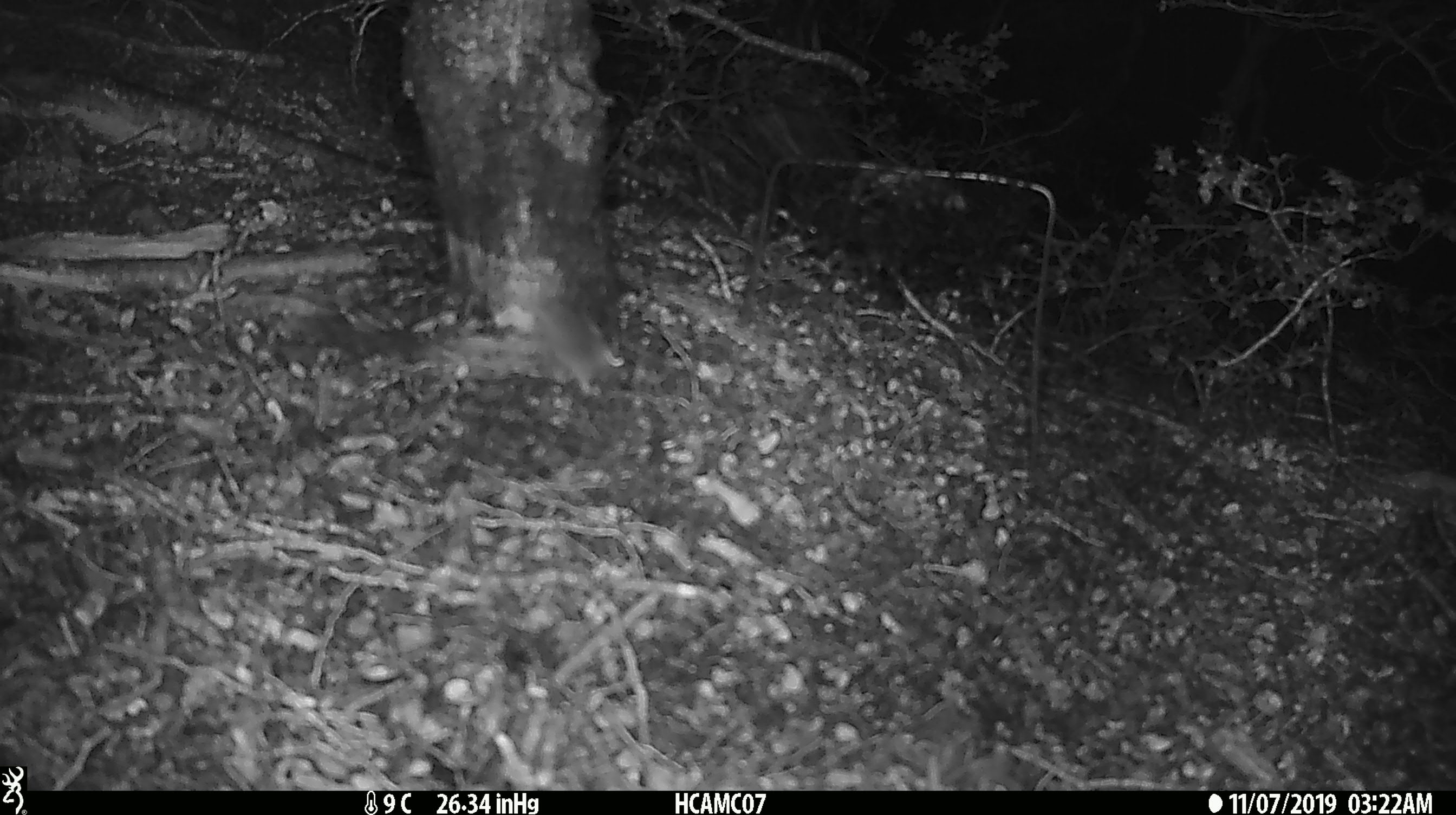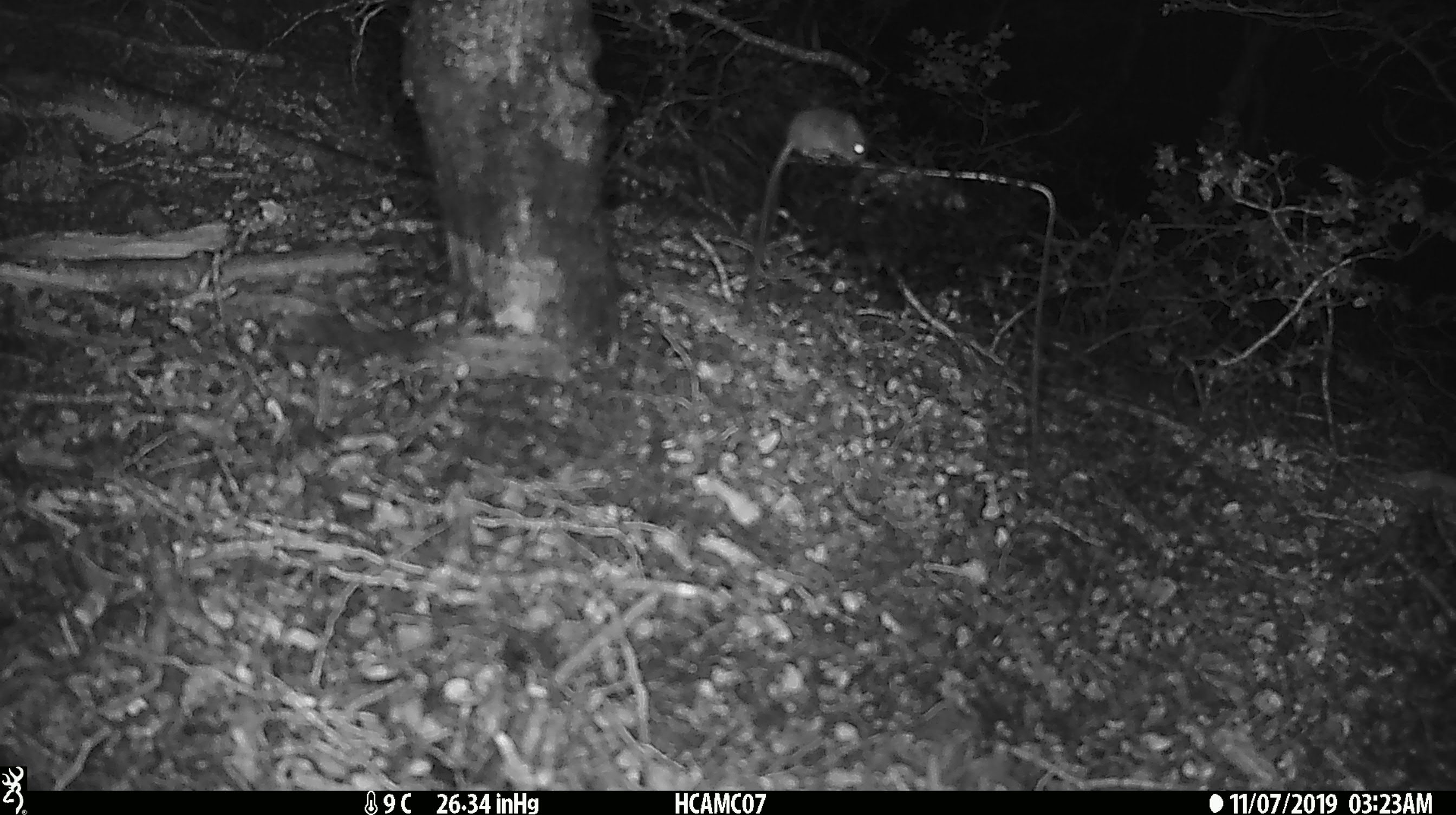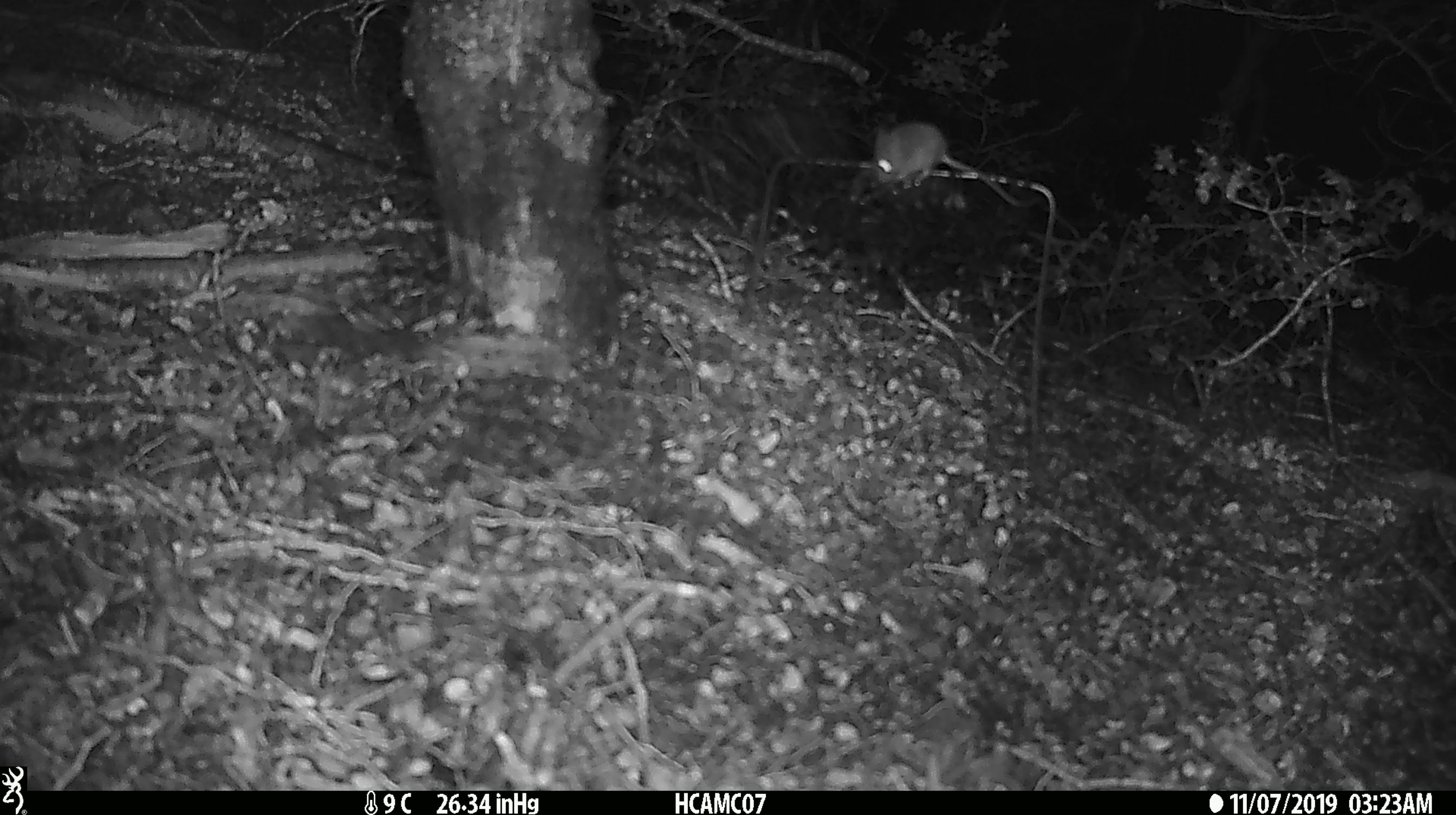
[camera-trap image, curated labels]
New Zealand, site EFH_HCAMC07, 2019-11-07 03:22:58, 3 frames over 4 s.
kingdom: Animalia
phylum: Chordata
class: Mammalia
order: Rodentia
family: Muridae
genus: Mus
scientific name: Mus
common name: mouse